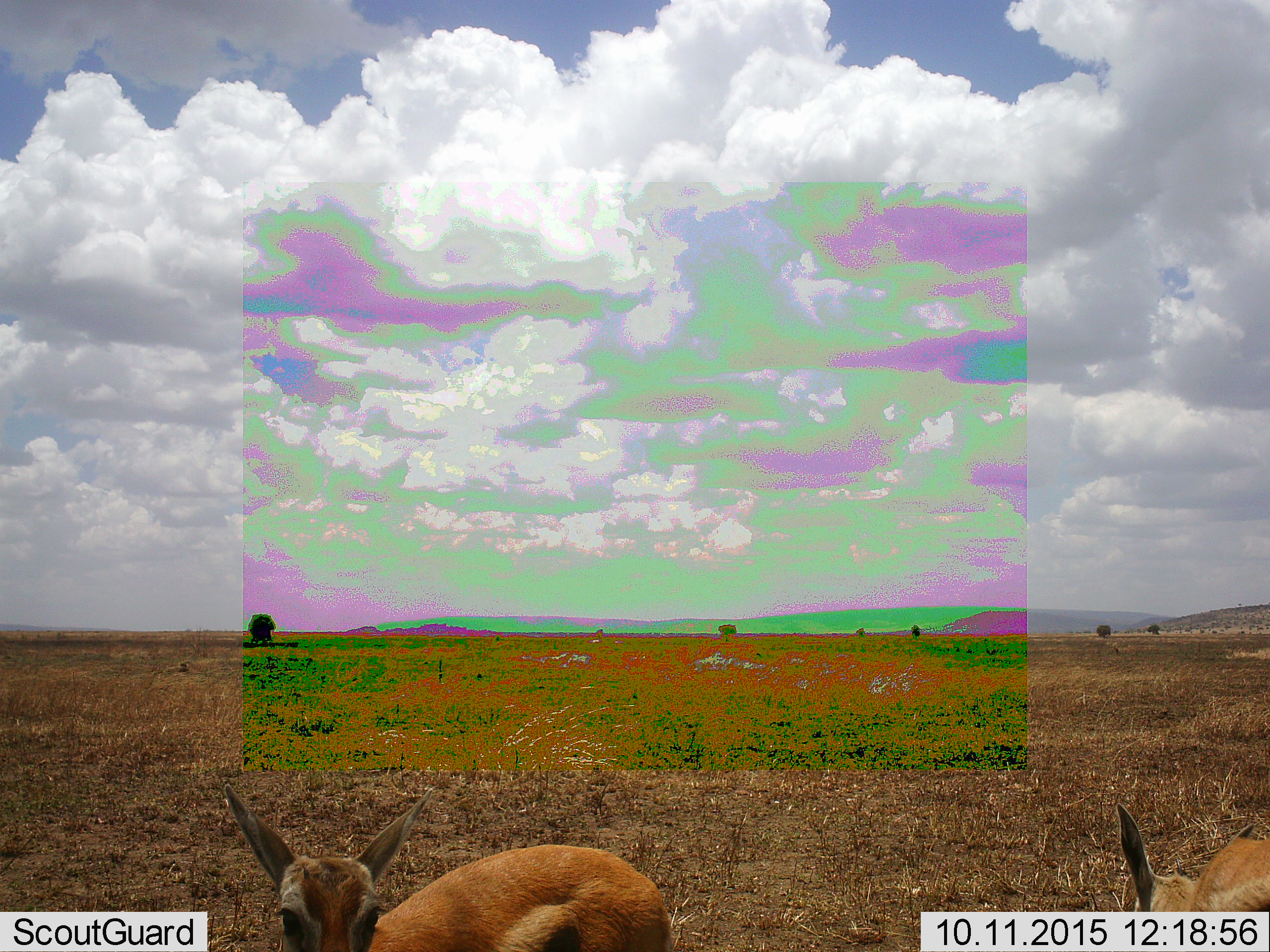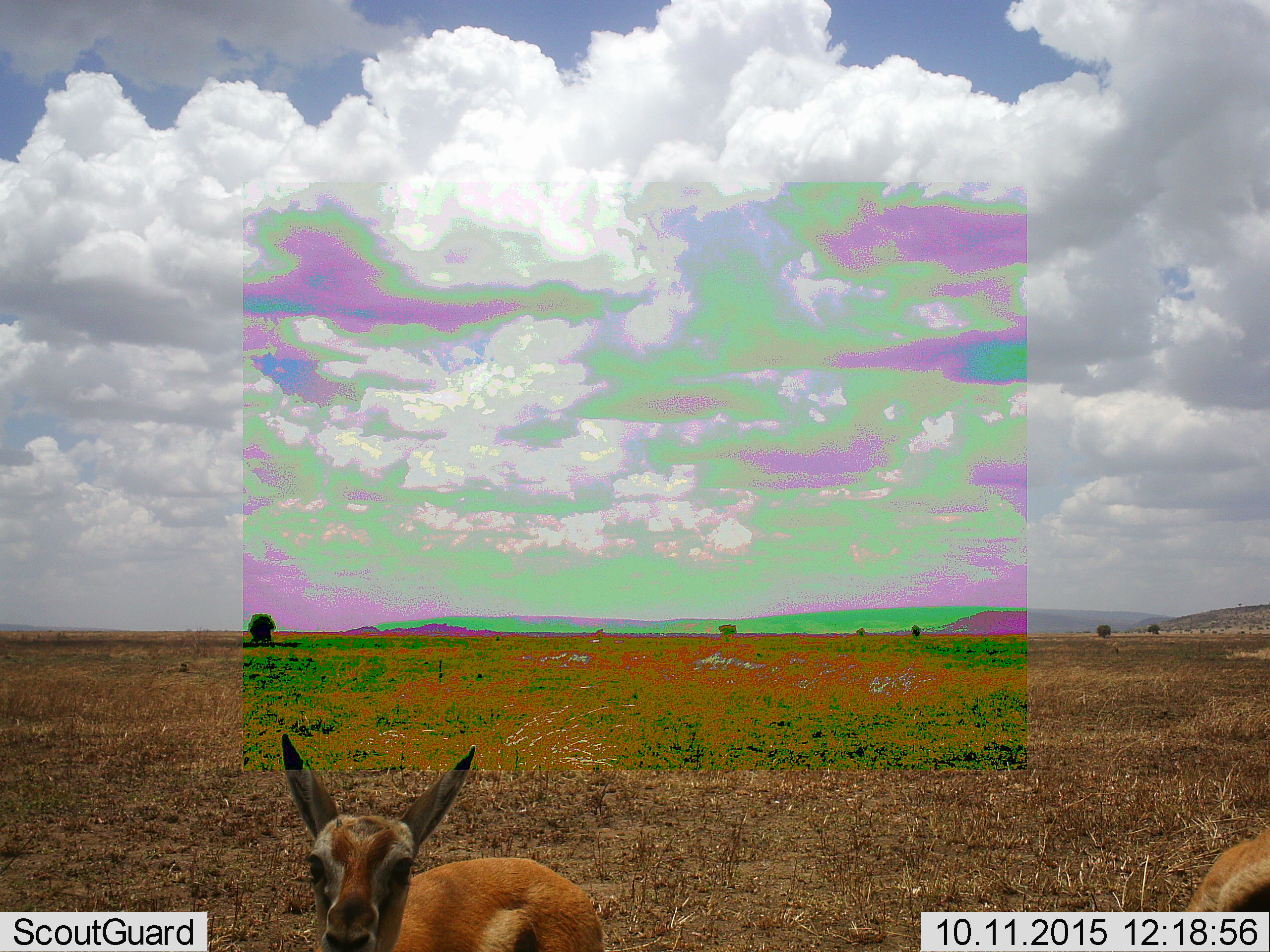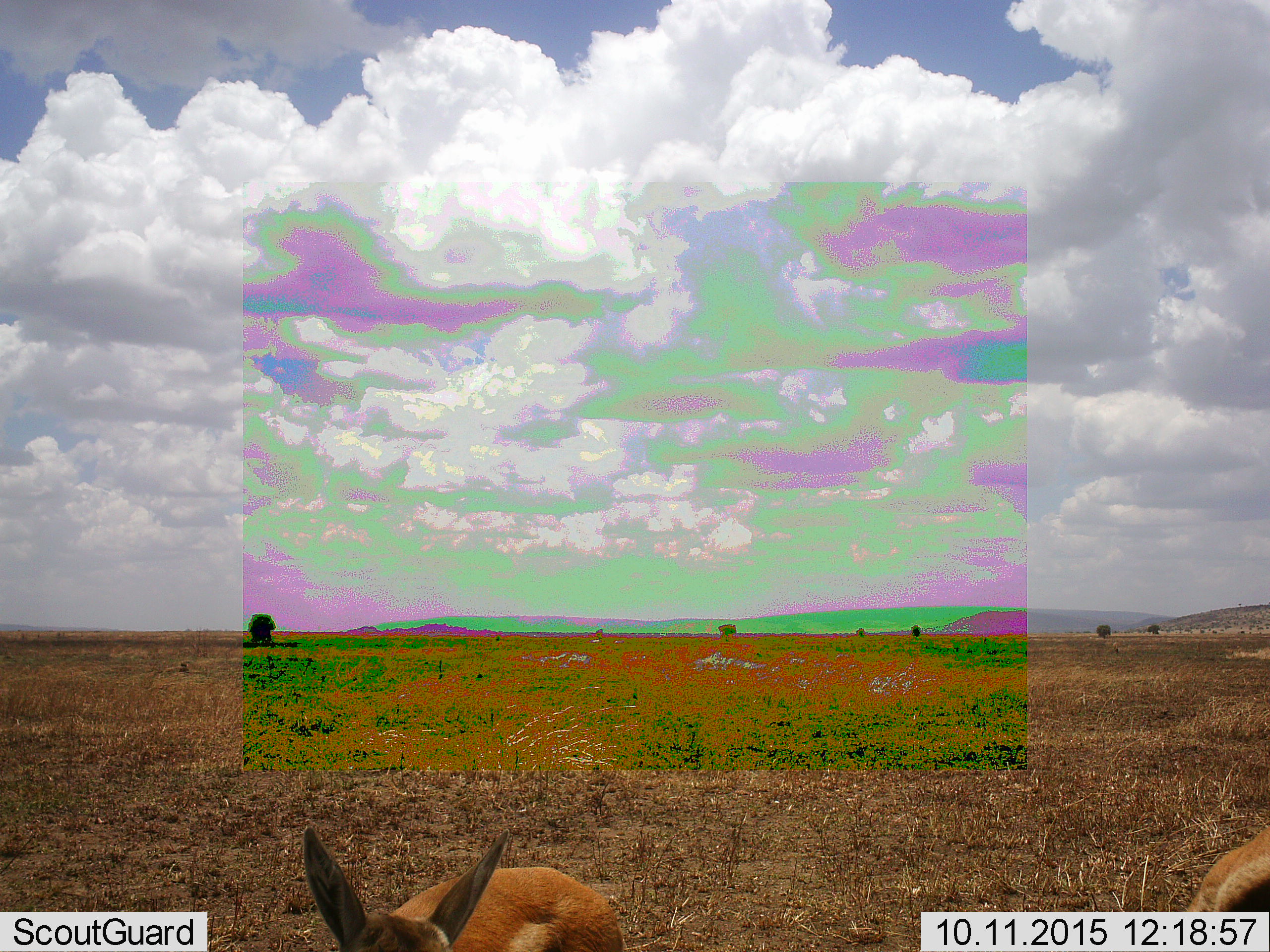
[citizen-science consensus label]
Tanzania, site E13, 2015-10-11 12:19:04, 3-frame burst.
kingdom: Animalia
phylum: Chordata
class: Mammalia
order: Artiodactyla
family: Bovidae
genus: Eudorcas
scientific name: Eudorcas thomsonii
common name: thomson's gazelle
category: gazellethomsons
Gazellethomsons (thomson's gazelle) (Eudorcas thomsonii), count 2. Behavior (volunteer vote fractions): standing 70%, resting 0%, moving 40%, interacting 0%. Young present (vote fraction): 40%. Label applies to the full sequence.